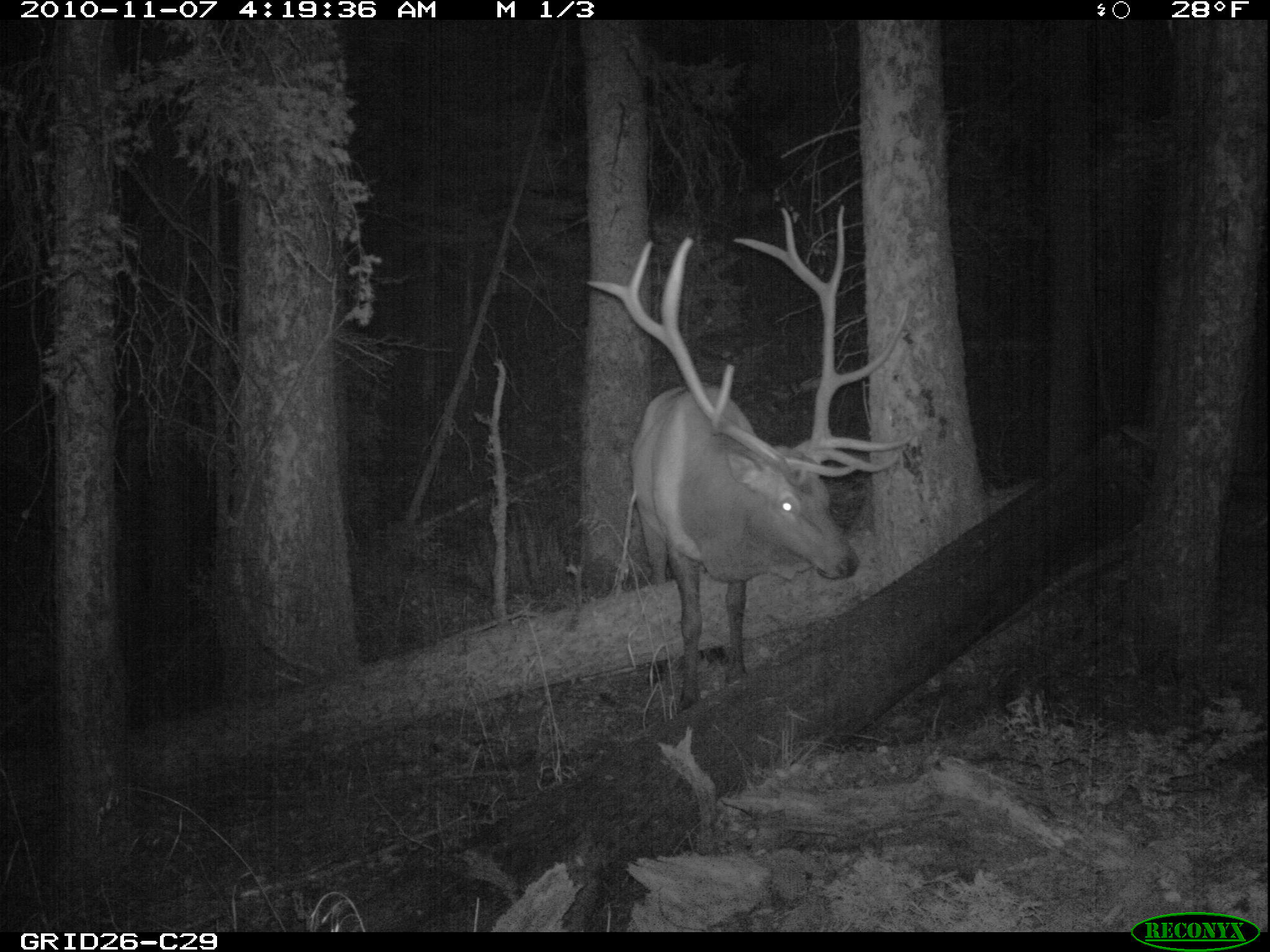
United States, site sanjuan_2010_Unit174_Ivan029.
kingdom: Animalia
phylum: Chordata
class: Mammalia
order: Artiodactyla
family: Cervidae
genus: Cervus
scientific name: Cervus elaphus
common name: red deer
Cervus elaphus (red deer).